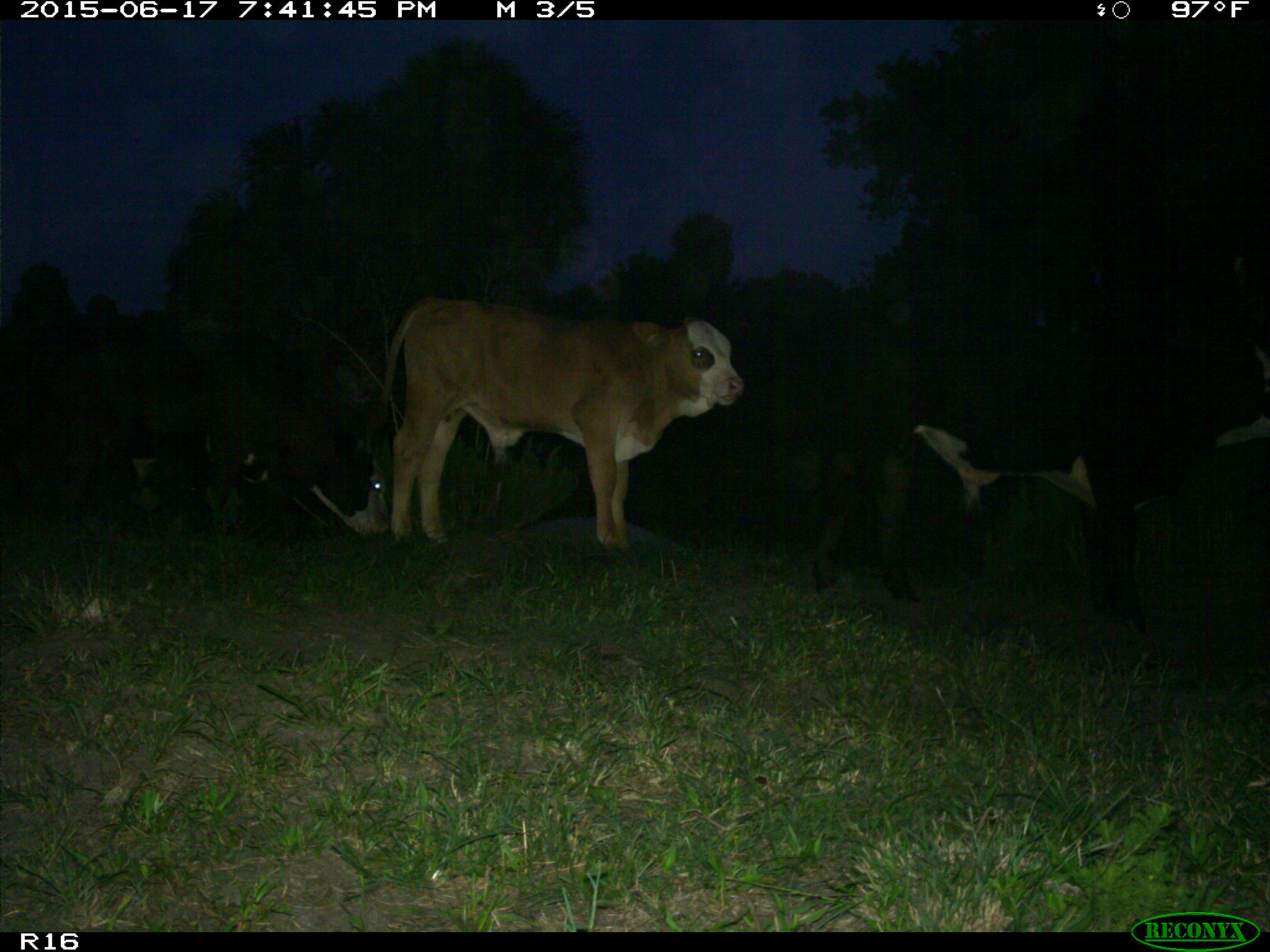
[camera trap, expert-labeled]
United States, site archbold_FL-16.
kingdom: Animalia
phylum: Chordata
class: Mammalia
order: Artiodactyla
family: Bovidae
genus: Bos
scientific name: Bos taurus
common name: domestic cow